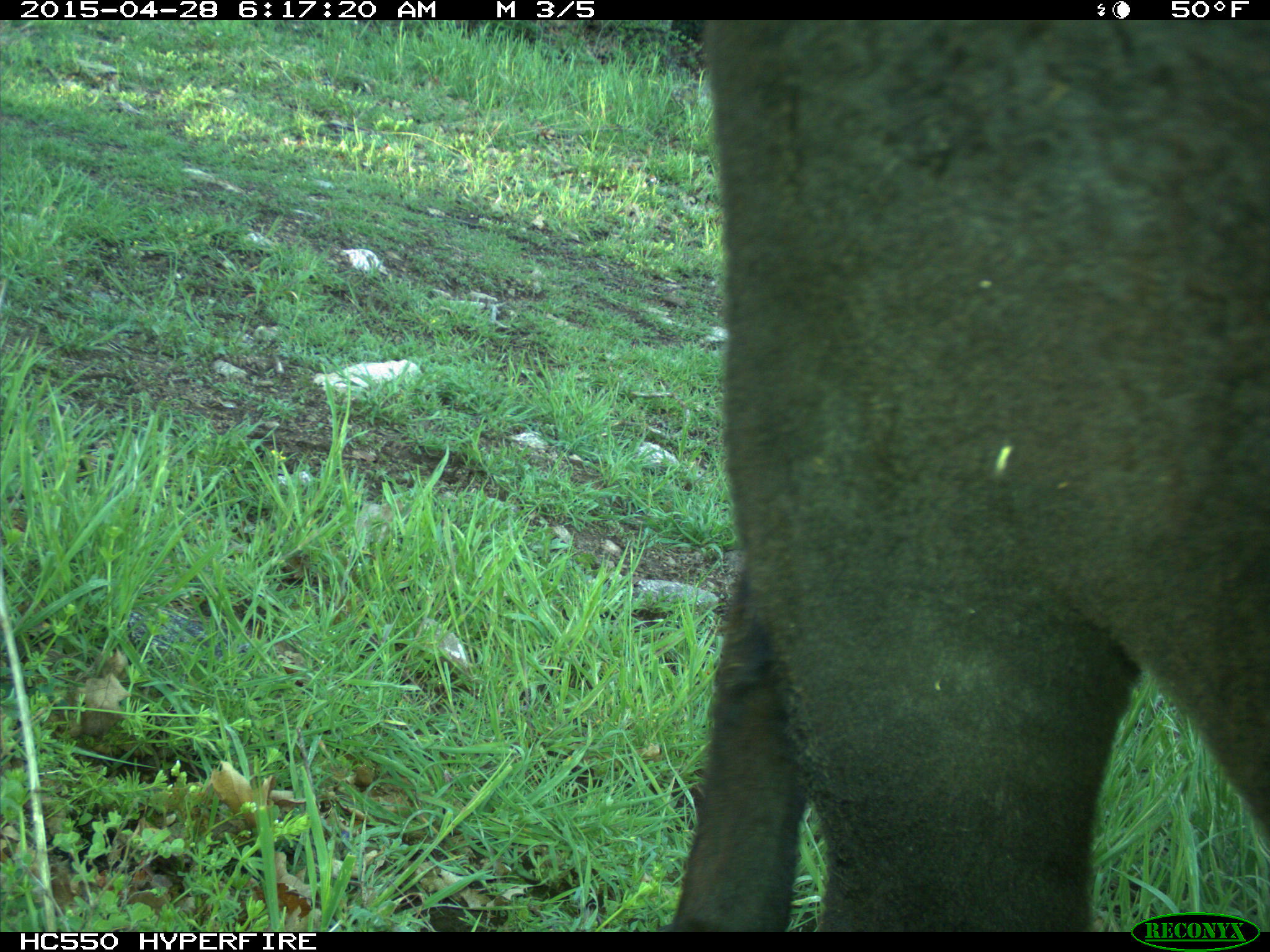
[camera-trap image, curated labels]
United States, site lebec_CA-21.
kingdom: Animalia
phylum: Chordata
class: Mammalia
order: Artiodactyla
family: Bovidae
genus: Bos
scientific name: Bos taurus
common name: domestic cow